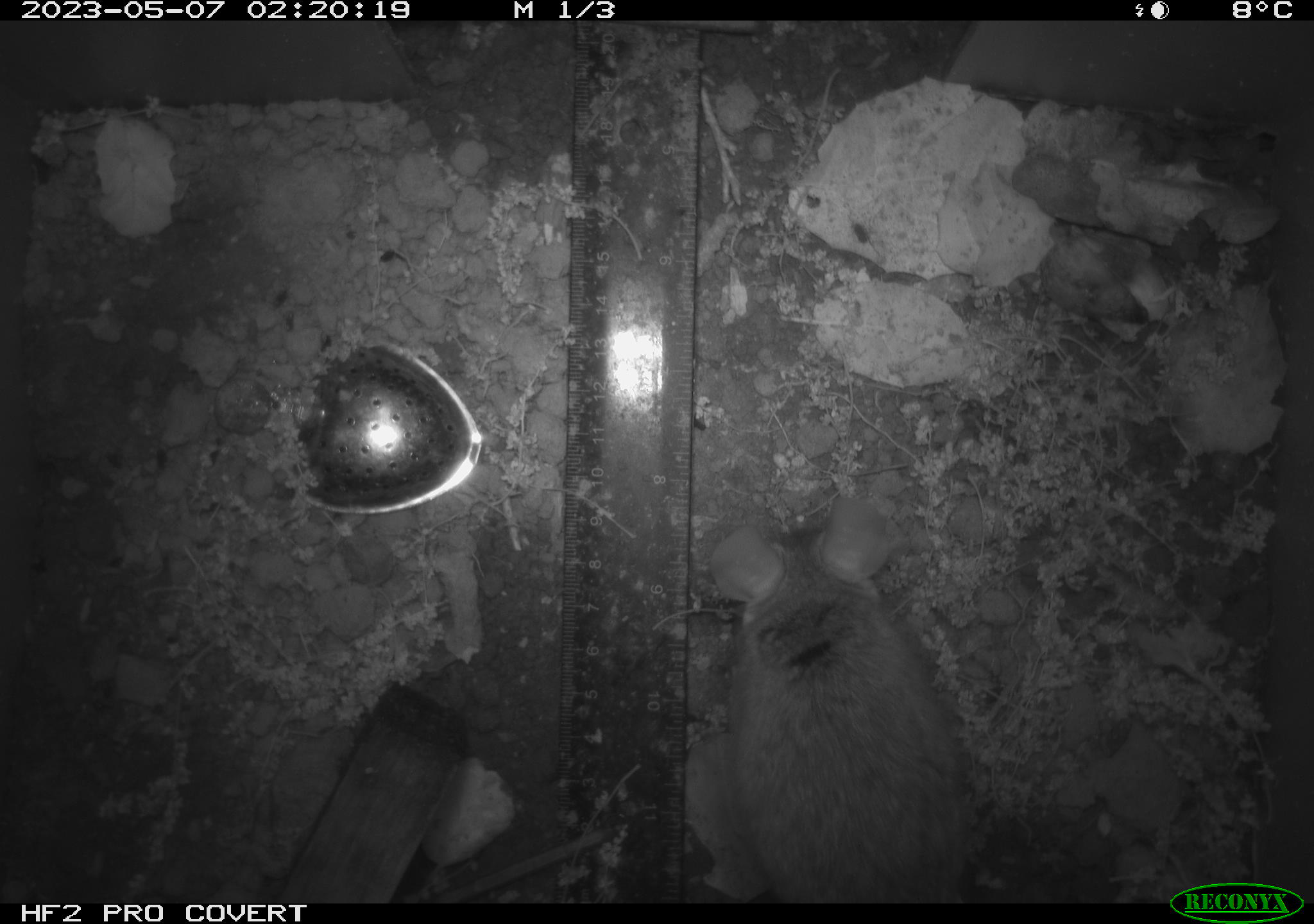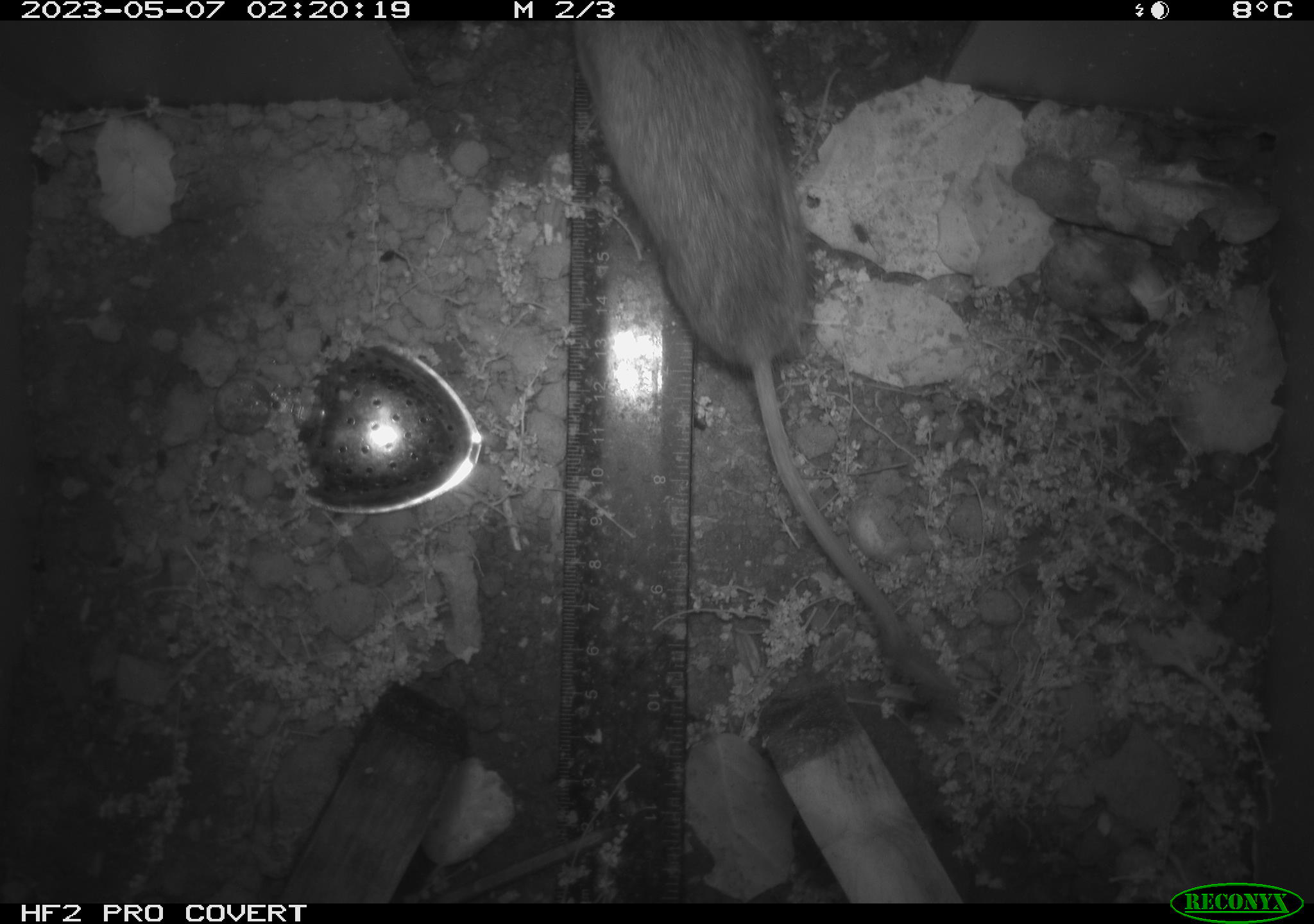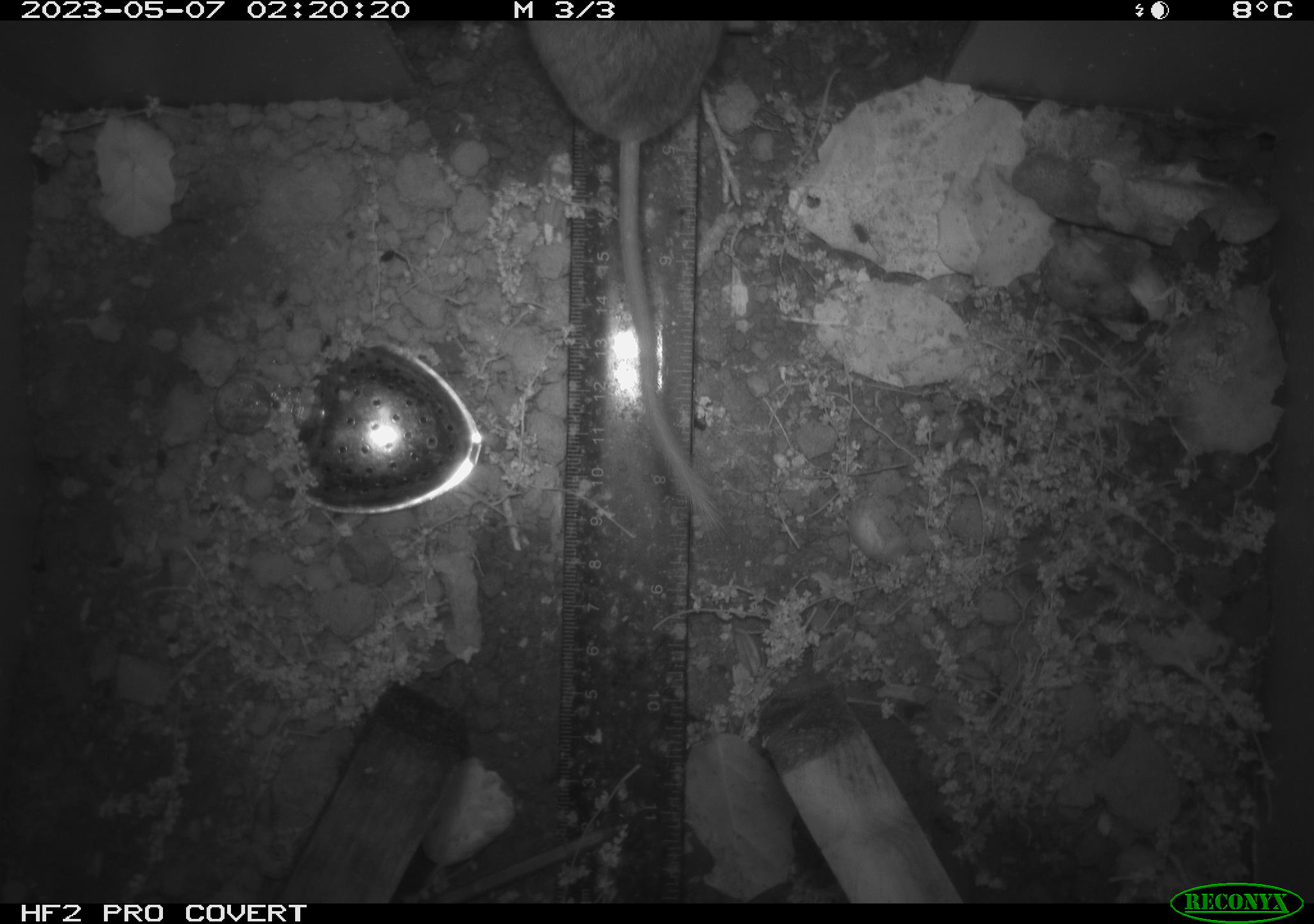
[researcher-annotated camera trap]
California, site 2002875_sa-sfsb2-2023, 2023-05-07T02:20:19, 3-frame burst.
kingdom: Animalia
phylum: Chordata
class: Mammalia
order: Rodentia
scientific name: Rodentia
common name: mouse species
Mouse species (Rodentia).